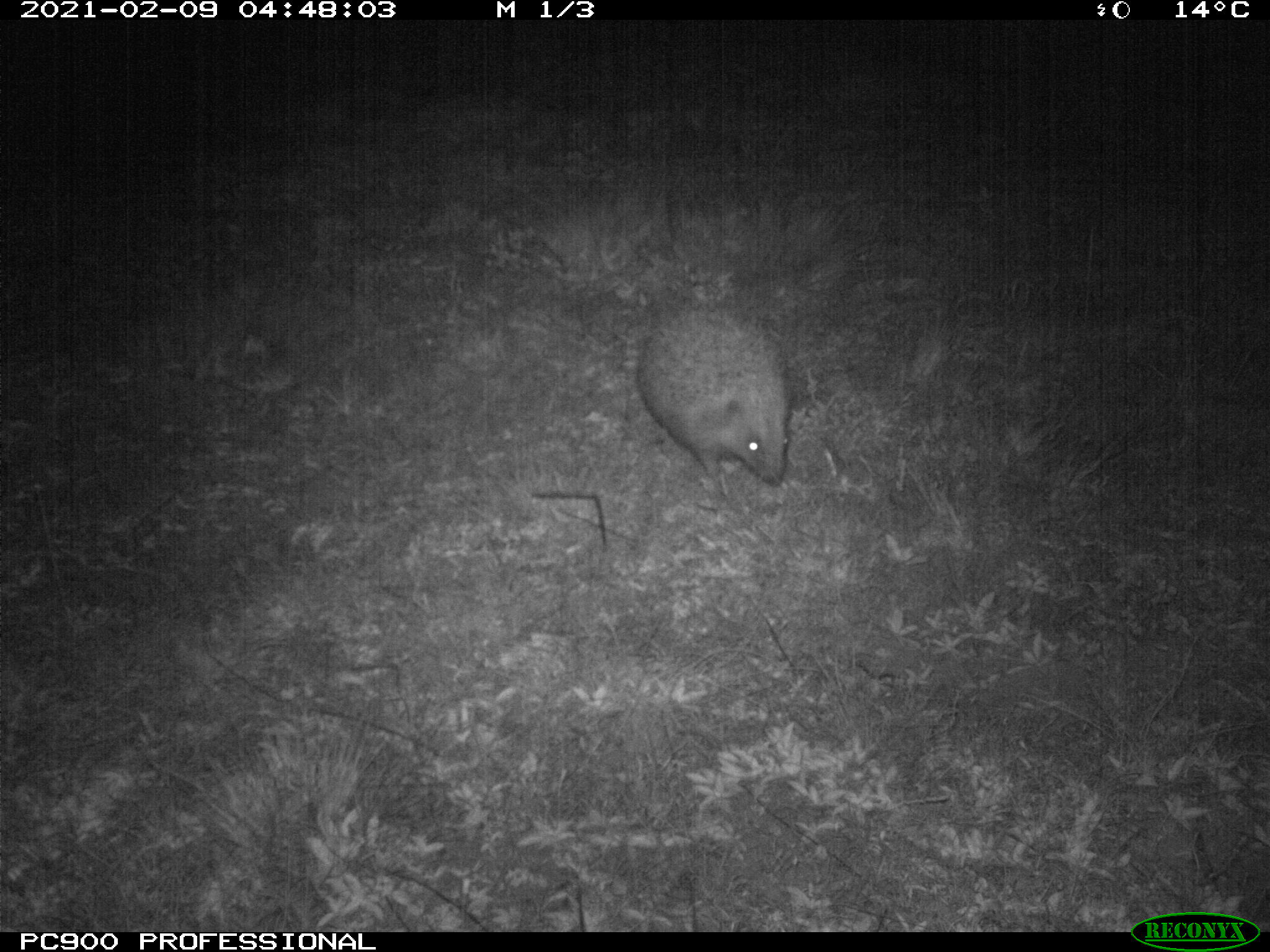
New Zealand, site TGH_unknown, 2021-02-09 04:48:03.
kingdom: Animalia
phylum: Chordata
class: Mammalia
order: Eulipotyphla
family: Erinaceidae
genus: Erinaceus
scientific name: Erinaceus europaeus europaeus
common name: european hedgehog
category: hedgehog